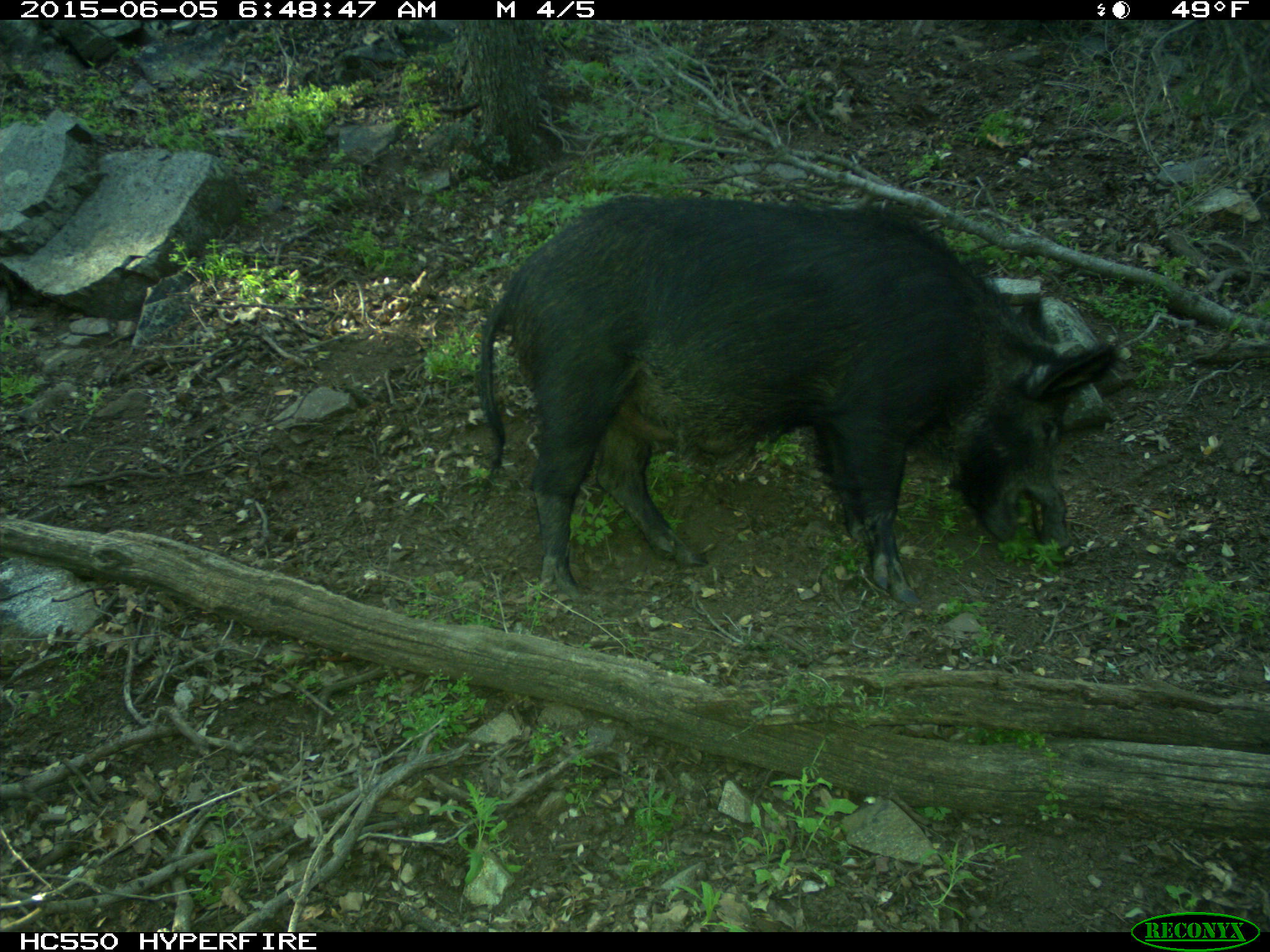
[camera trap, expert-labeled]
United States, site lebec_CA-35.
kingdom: Animalia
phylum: Chordata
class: Mammalia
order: Artiodactyla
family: Suidae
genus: Sus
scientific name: Sus scrofa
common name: wild boar